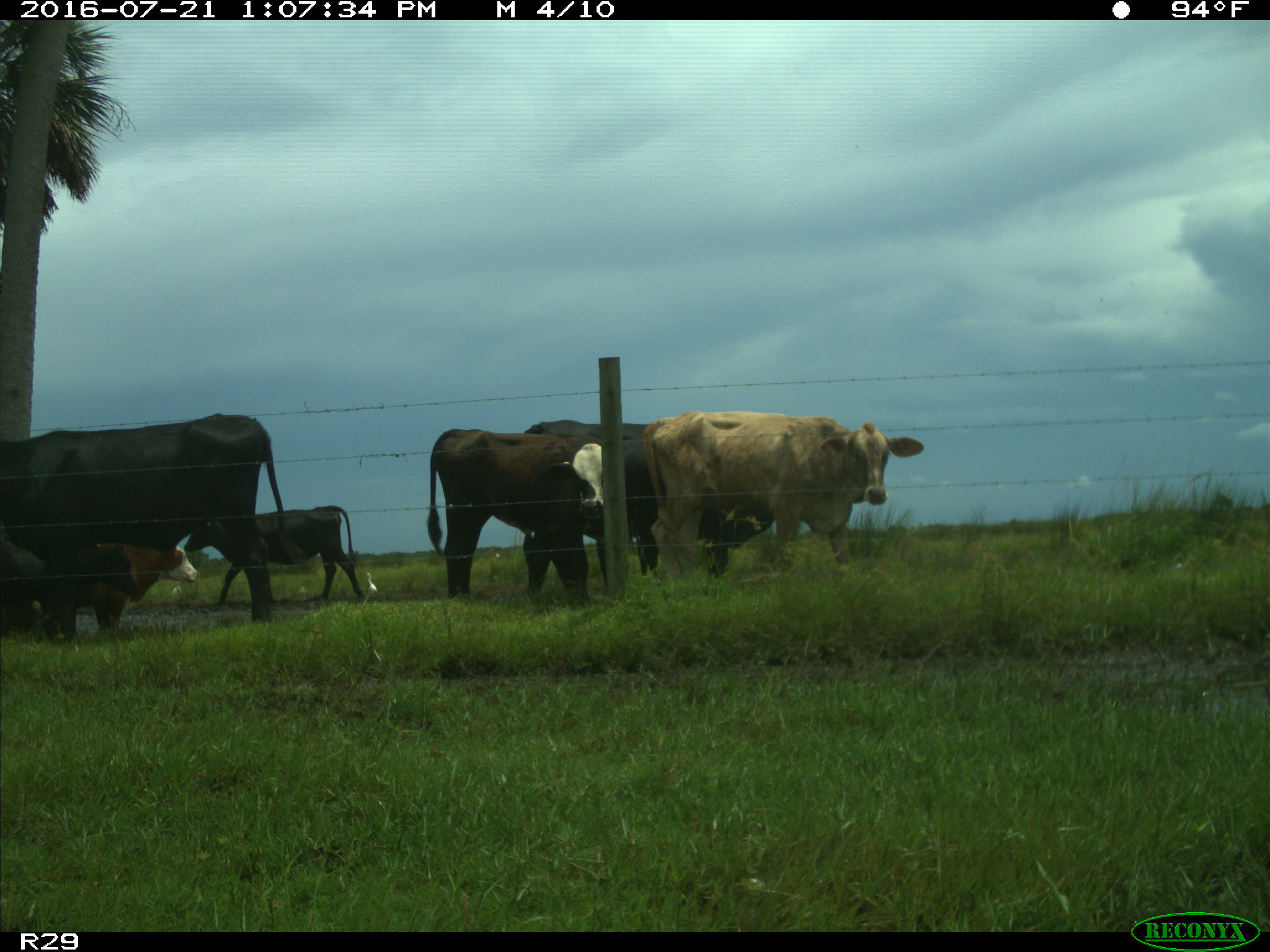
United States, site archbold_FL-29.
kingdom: Animalia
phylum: Chordata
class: Mammalia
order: Artiodactyla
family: Bovidae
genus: Bos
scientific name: Bos taurus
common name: domestic cow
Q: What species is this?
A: Bos taurus (domestic cow).